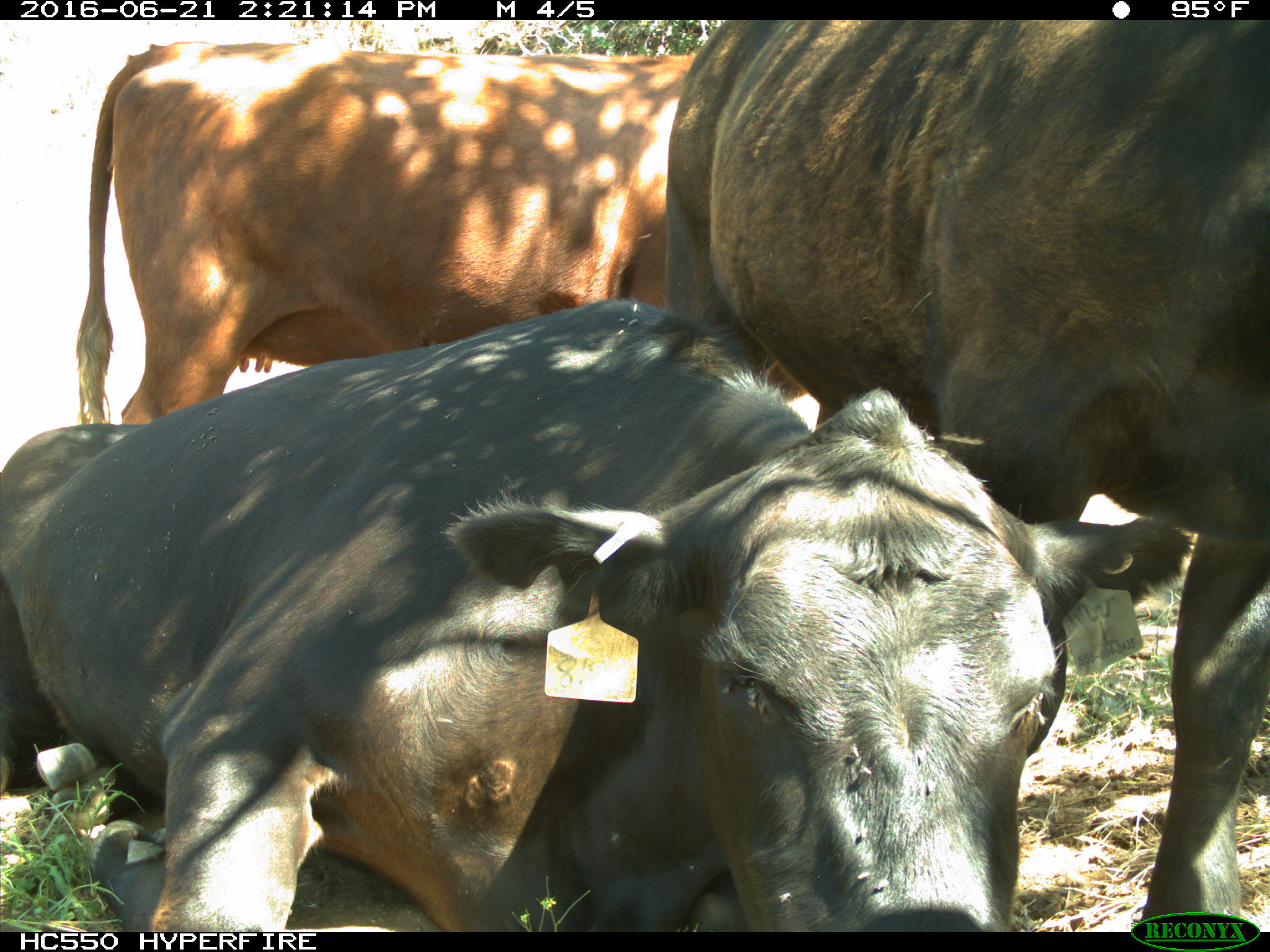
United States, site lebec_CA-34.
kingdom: Animalia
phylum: Chordata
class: Mammalia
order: Artiodactyla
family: Bovidae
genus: Bos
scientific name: Bos taurus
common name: domestic cow